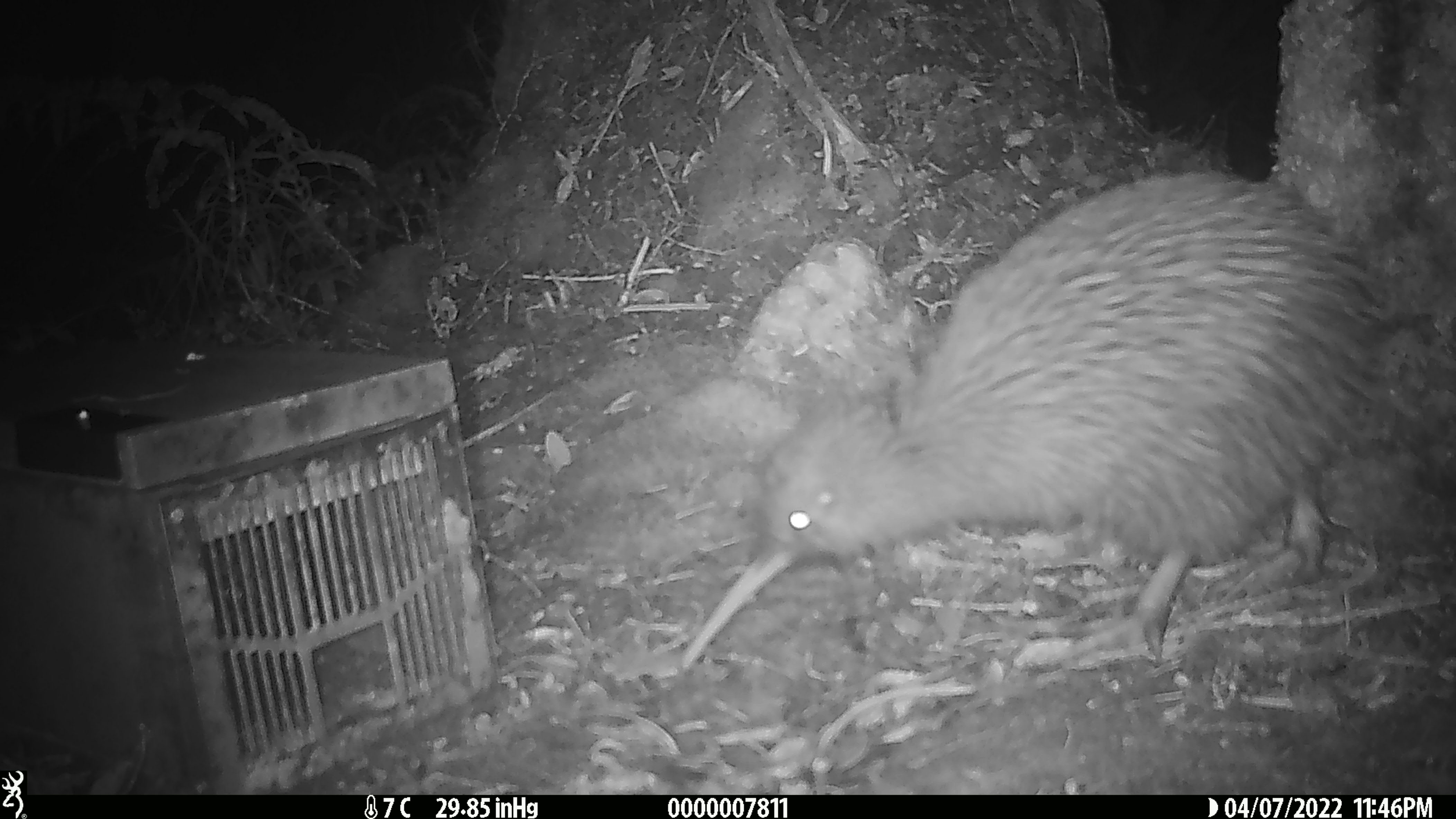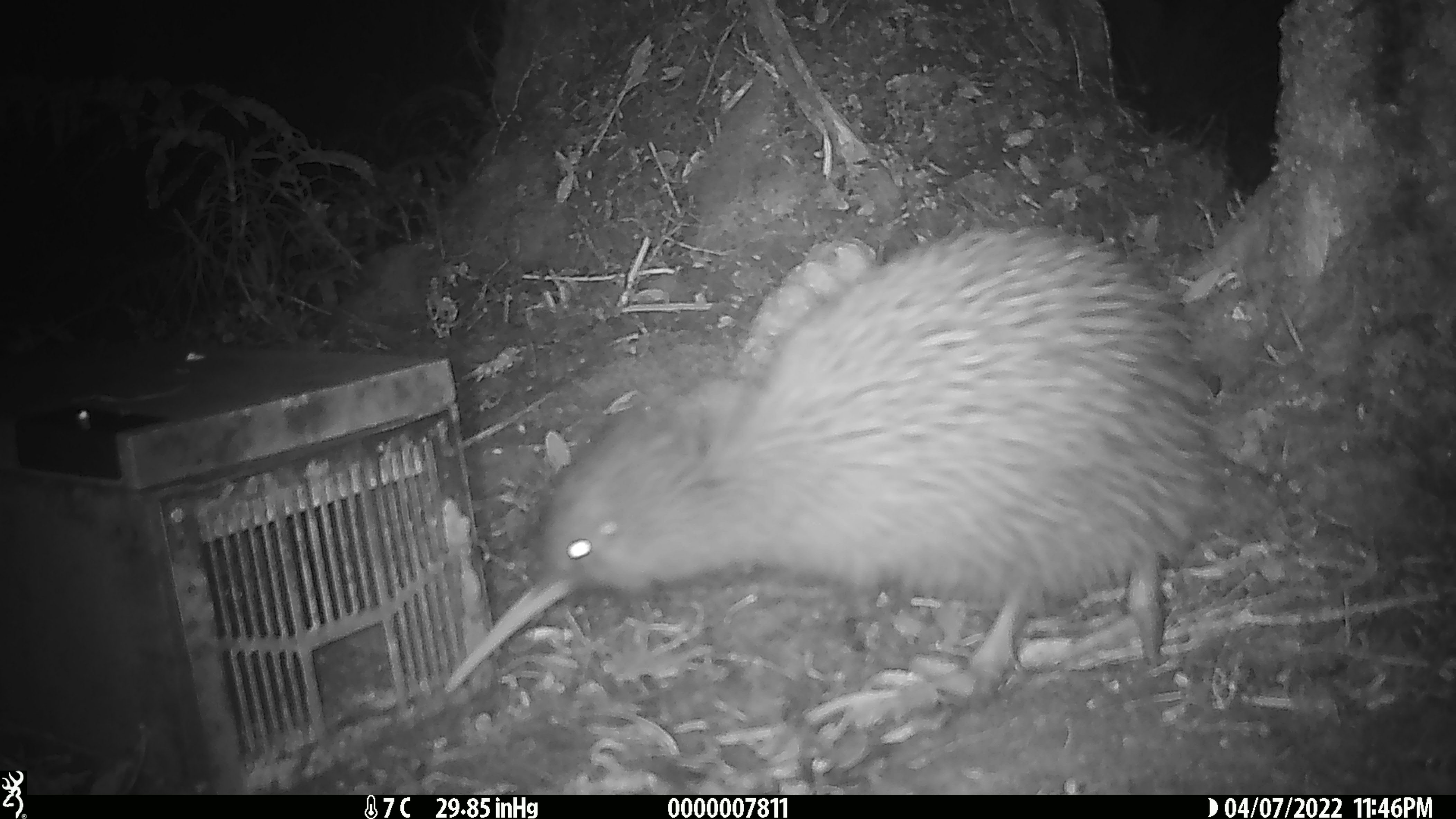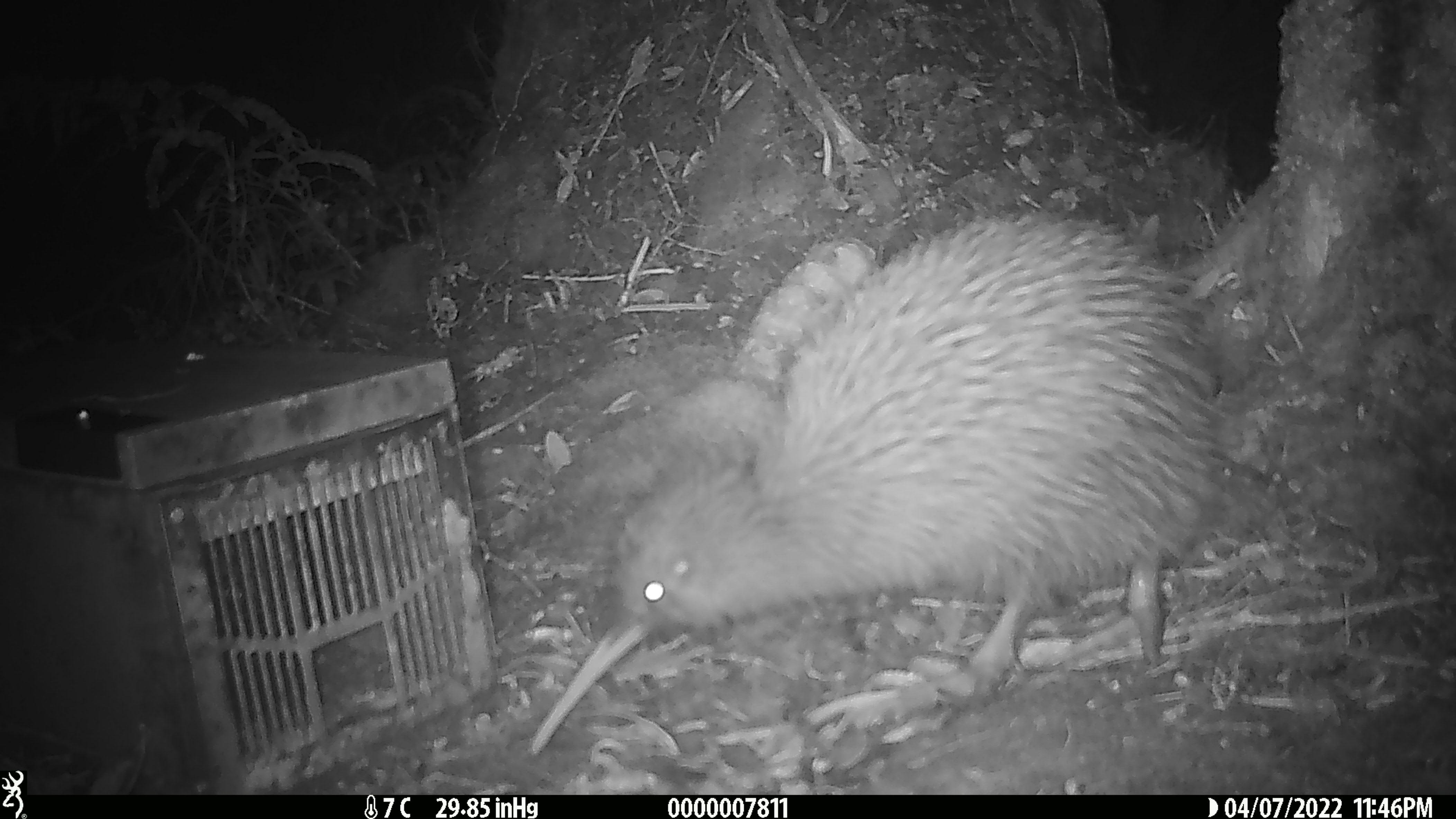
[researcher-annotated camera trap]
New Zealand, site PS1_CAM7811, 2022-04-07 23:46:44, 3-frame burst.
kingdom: Animalia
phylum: Chordata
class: Aves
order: Apterygiformes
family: Apterygidae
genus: Apteryx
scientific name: Apteryx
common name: kiwi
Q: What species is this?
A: Kiwi (Apteryx).